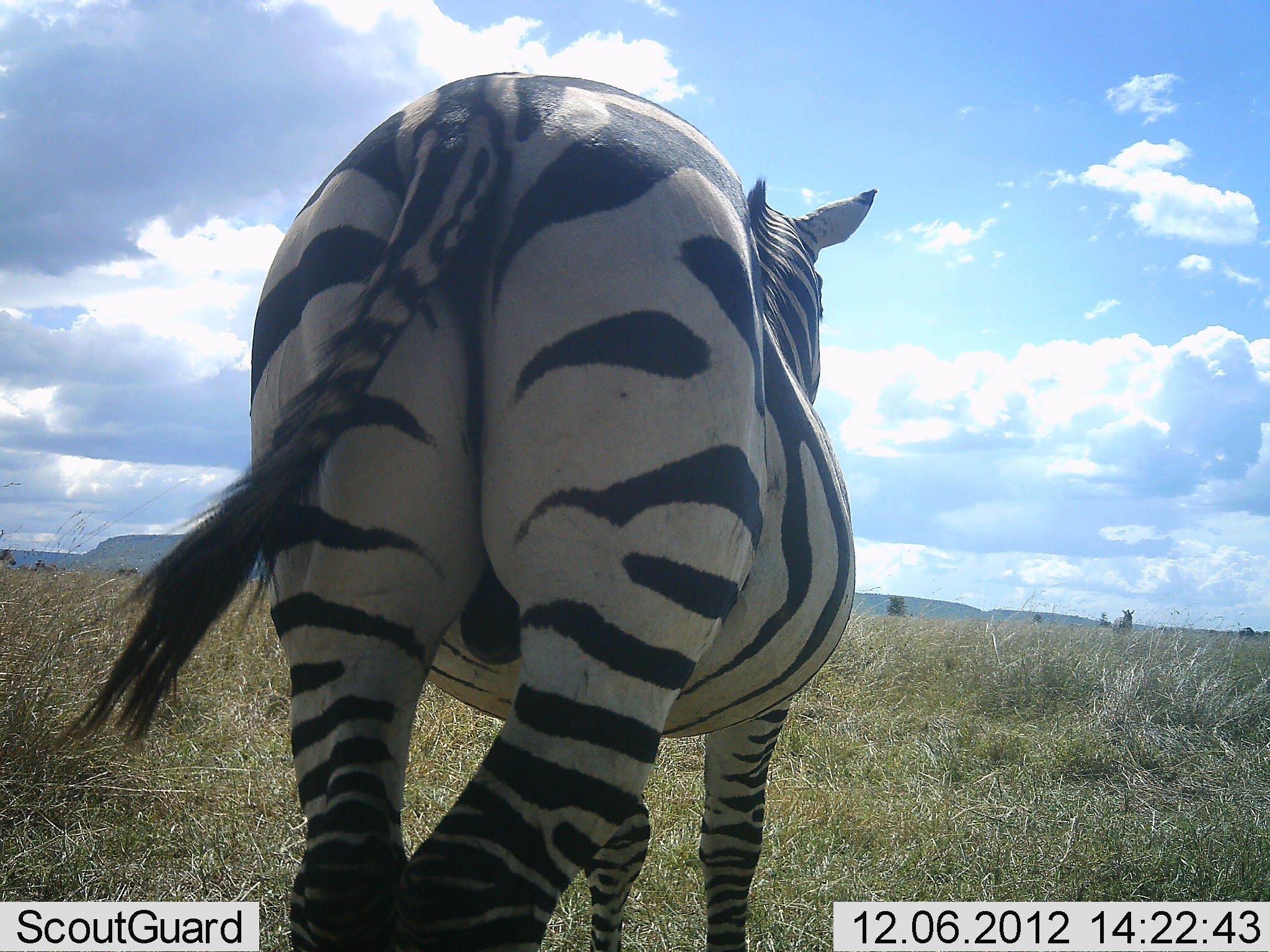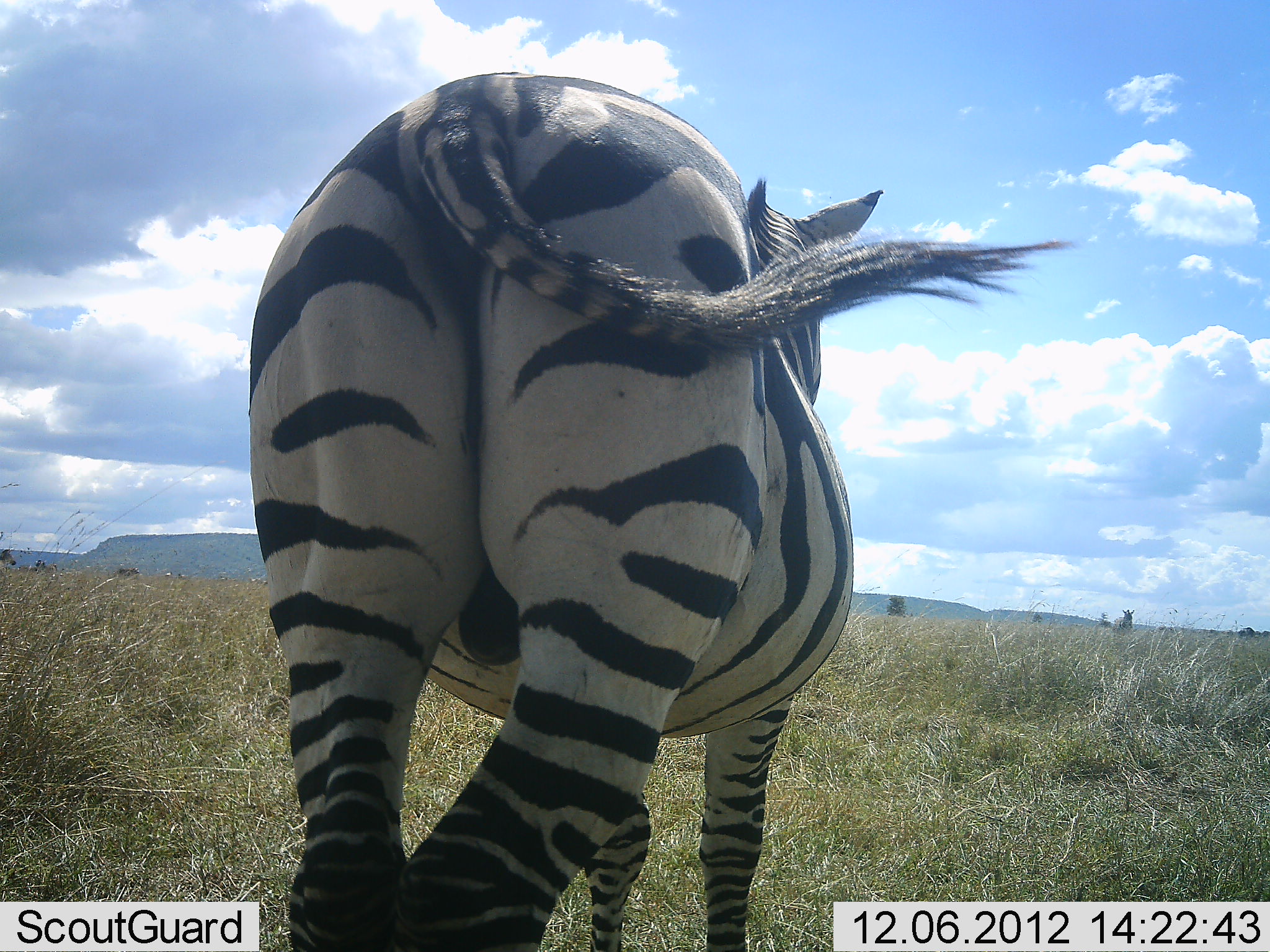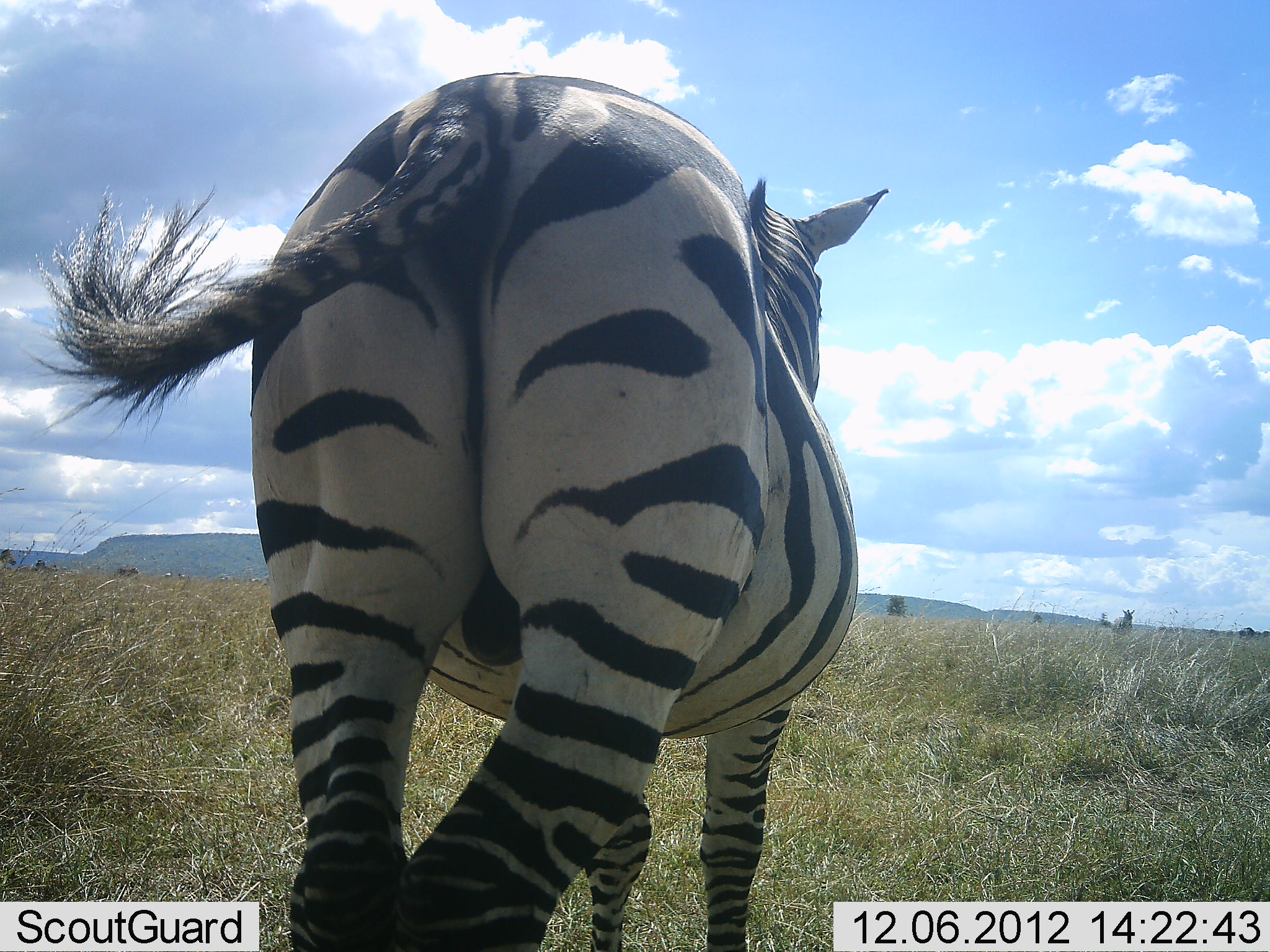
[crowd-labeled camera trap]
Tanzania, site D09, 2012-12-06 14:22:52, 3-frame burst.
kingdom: Animalia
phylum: Chordata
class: Mammalia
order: Perissodactyla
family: Equidae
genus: Equus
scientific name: Equus quagga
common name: plains zebra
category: zebra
Zebra (plains zebra) (Equus quagga), count 1. Behavior (volunteer vote fractions): standing 100%, resting 0%, moving 0%, interacting 0%. Young present (vote fraction): 0%. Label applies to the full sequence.